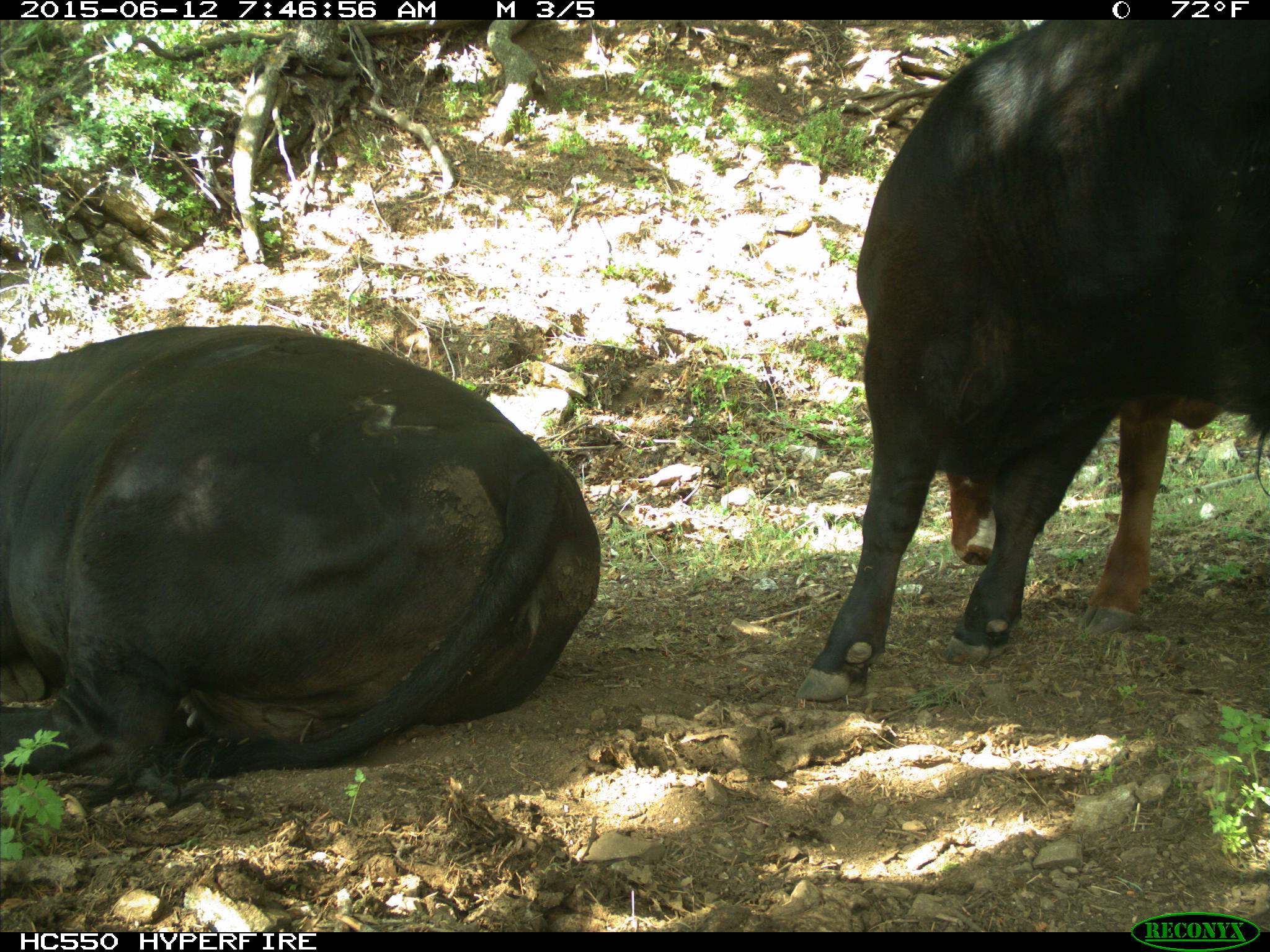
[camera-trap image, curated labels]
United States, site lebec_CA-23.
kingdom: Animalia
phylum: Chordata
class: Mammalia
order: Artiodactyla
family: Bovidae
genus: Bos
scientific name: Bos taurus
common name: domestic cow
Bos taurus (domestic cow).